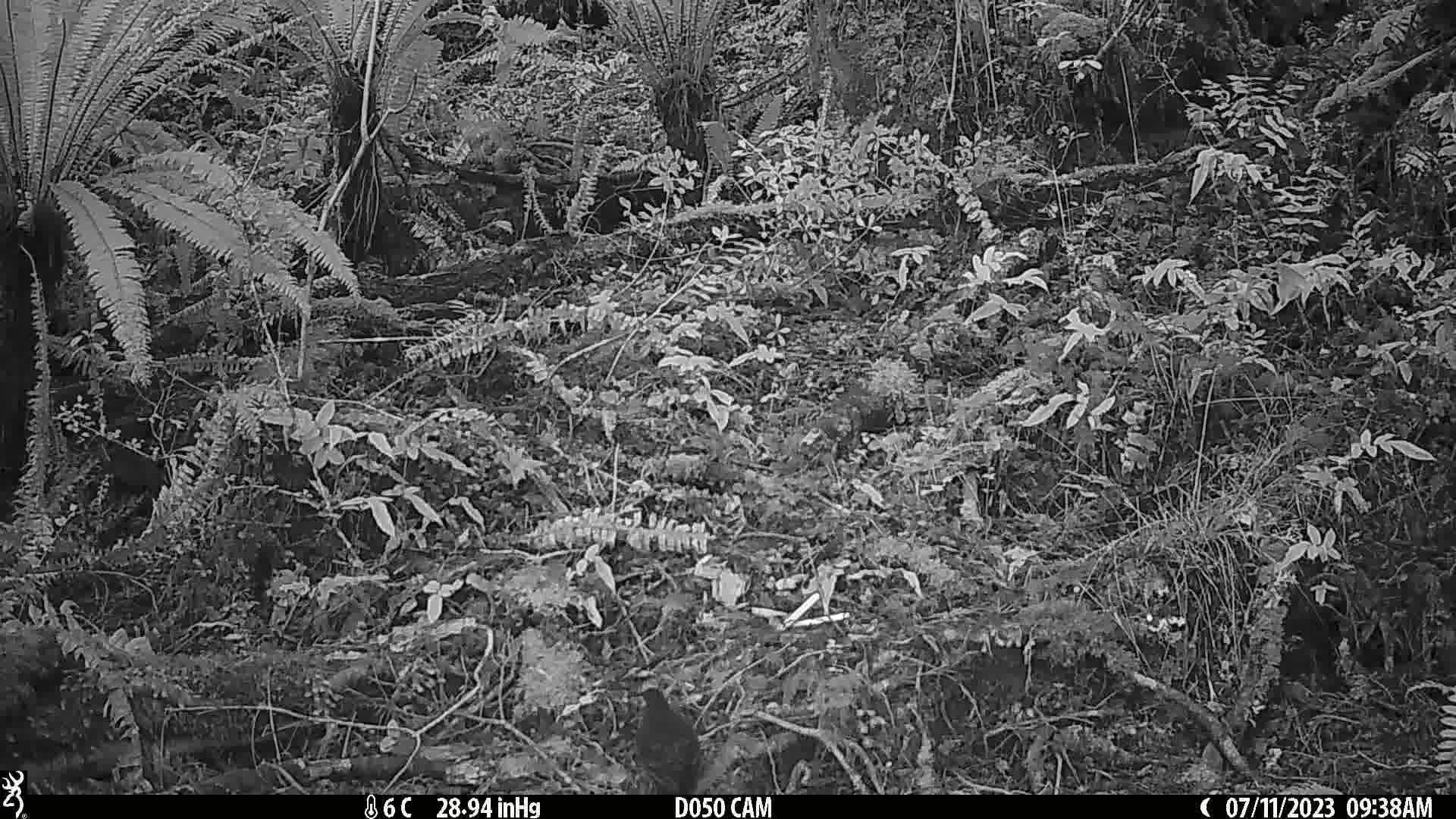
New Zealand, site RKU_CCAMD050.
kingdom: Animalia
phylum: Chordata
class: Aves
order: Passeriformes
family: Turdidae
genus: Turdus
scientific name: Turdus merula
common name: eurasian blackbird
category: blackbird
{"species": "blackbird (eurasian blackbird) (Turdus merula)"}